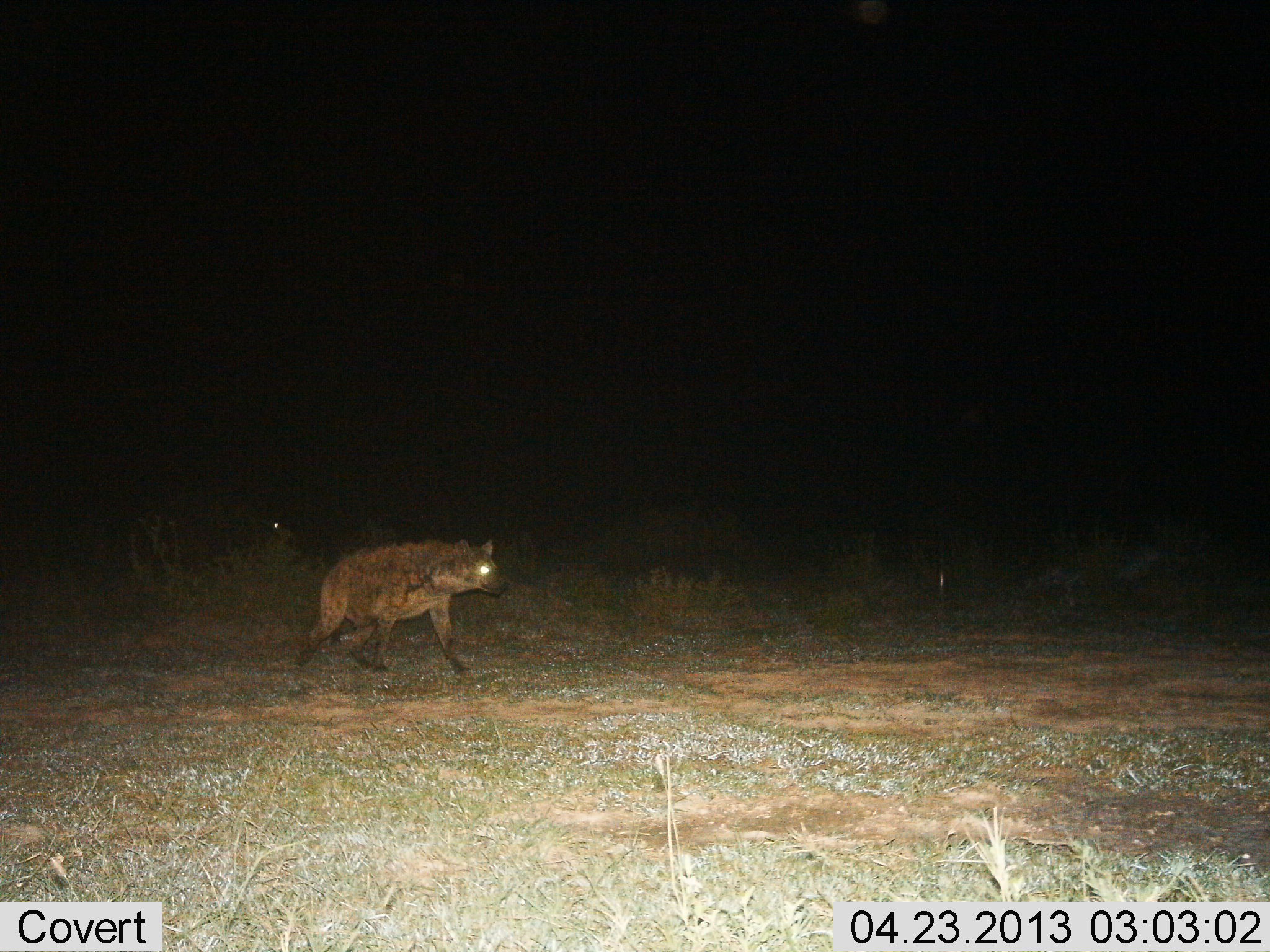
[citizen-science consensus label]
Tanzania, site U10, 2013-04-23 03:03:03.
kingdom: Animalia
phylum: Chordata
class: Mammalia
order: Carnivora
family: Hyaenidae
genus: Crocuta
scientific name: Crocuta crocuta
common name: spotted hyena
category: hyenaspotted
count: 1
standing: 17%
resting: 0%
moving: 89%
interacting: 0%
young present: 0%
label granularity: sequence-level